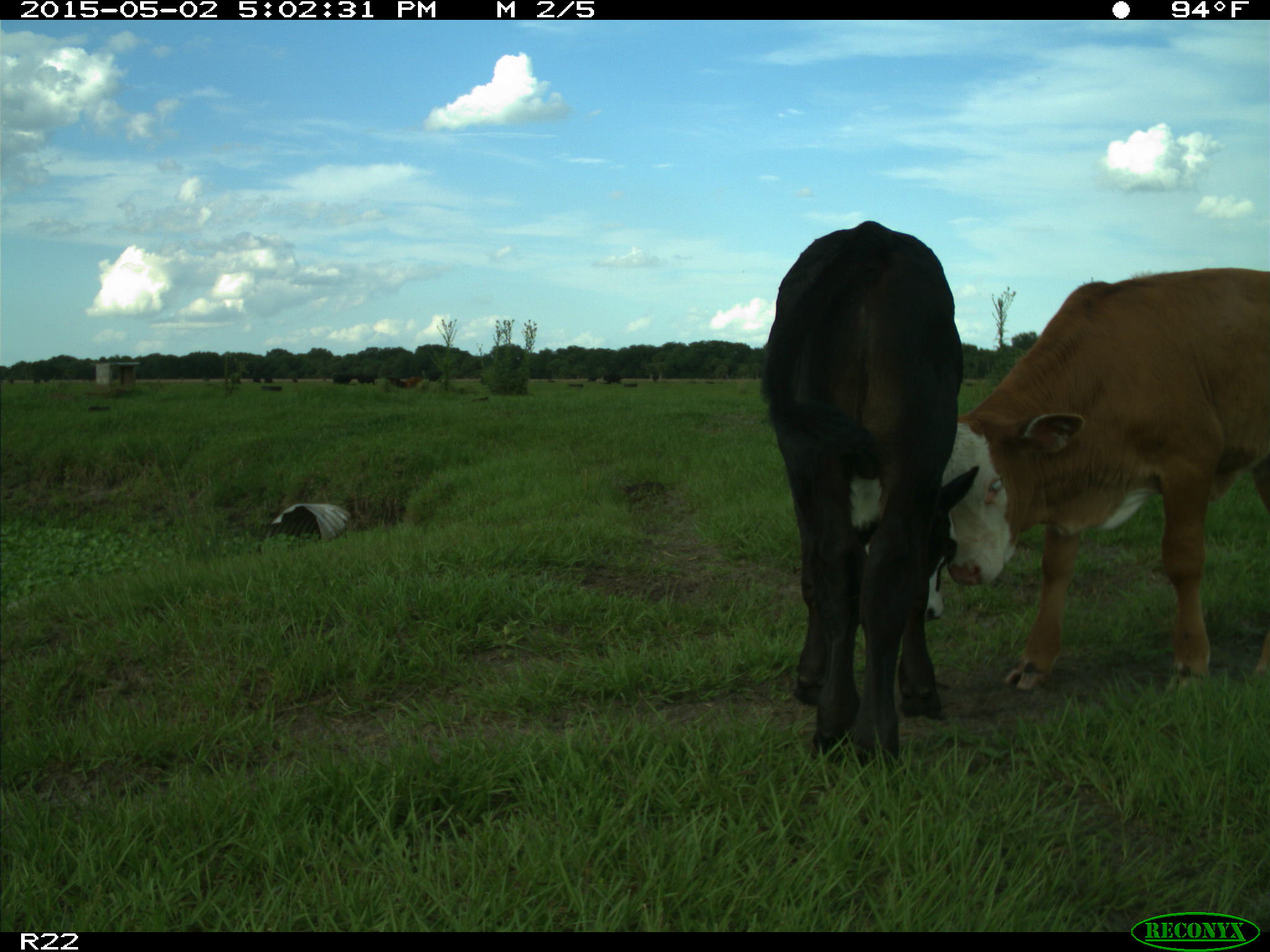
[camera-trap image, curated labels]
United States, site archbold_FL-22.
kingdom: Animalia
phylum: Chordata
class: Mammalia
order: Artiodactyla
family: Bovidae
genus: Bos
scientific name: Bos taurus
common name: domestic cow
Bos taurus (domestic cow).